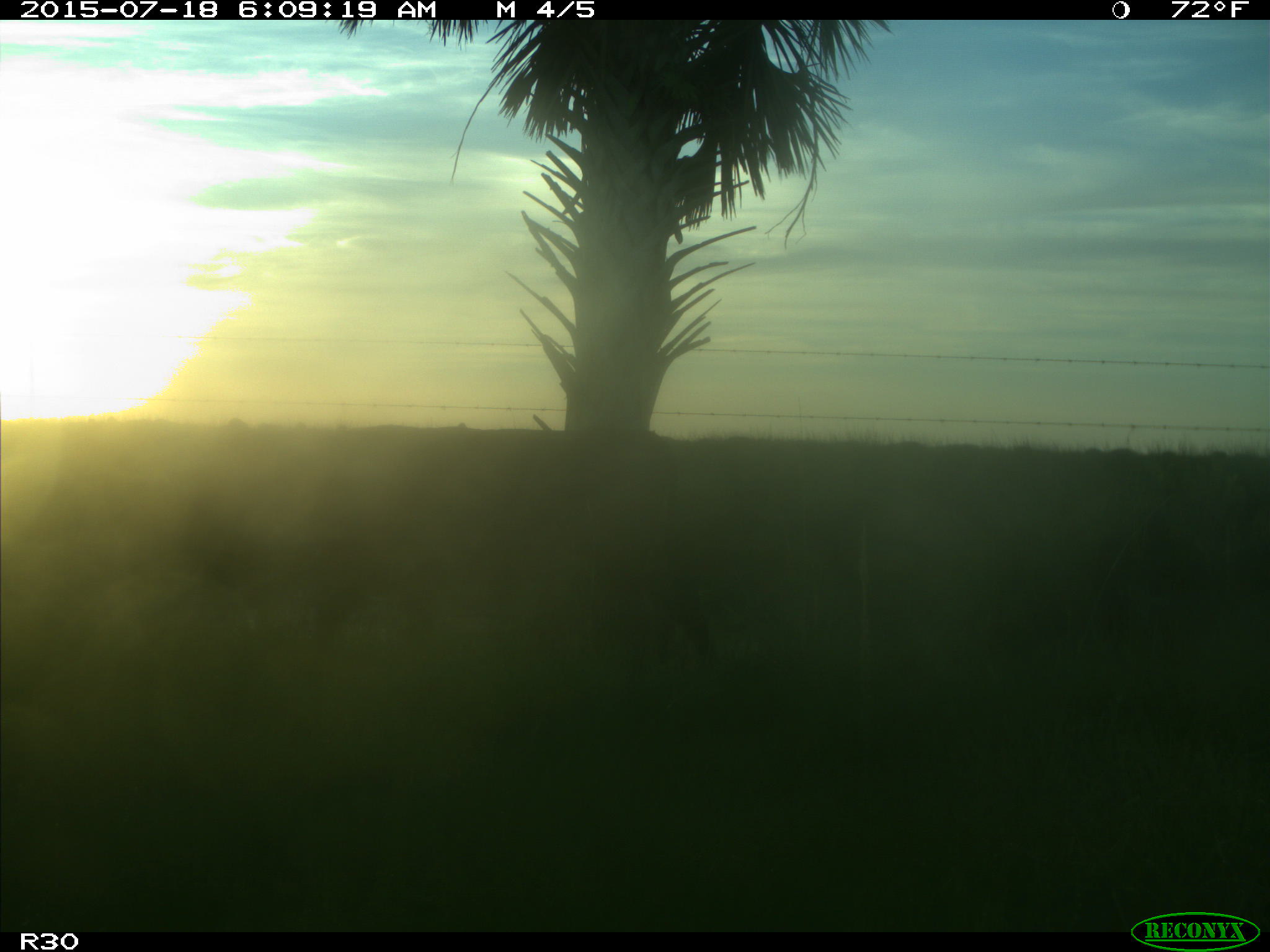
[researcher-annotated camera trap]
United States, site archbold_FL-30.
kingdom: Animalia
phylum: Chordata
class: Mammalia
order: Artiodactyla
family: Bovidae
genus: Bos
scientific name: Bos taurus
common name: domestic cow